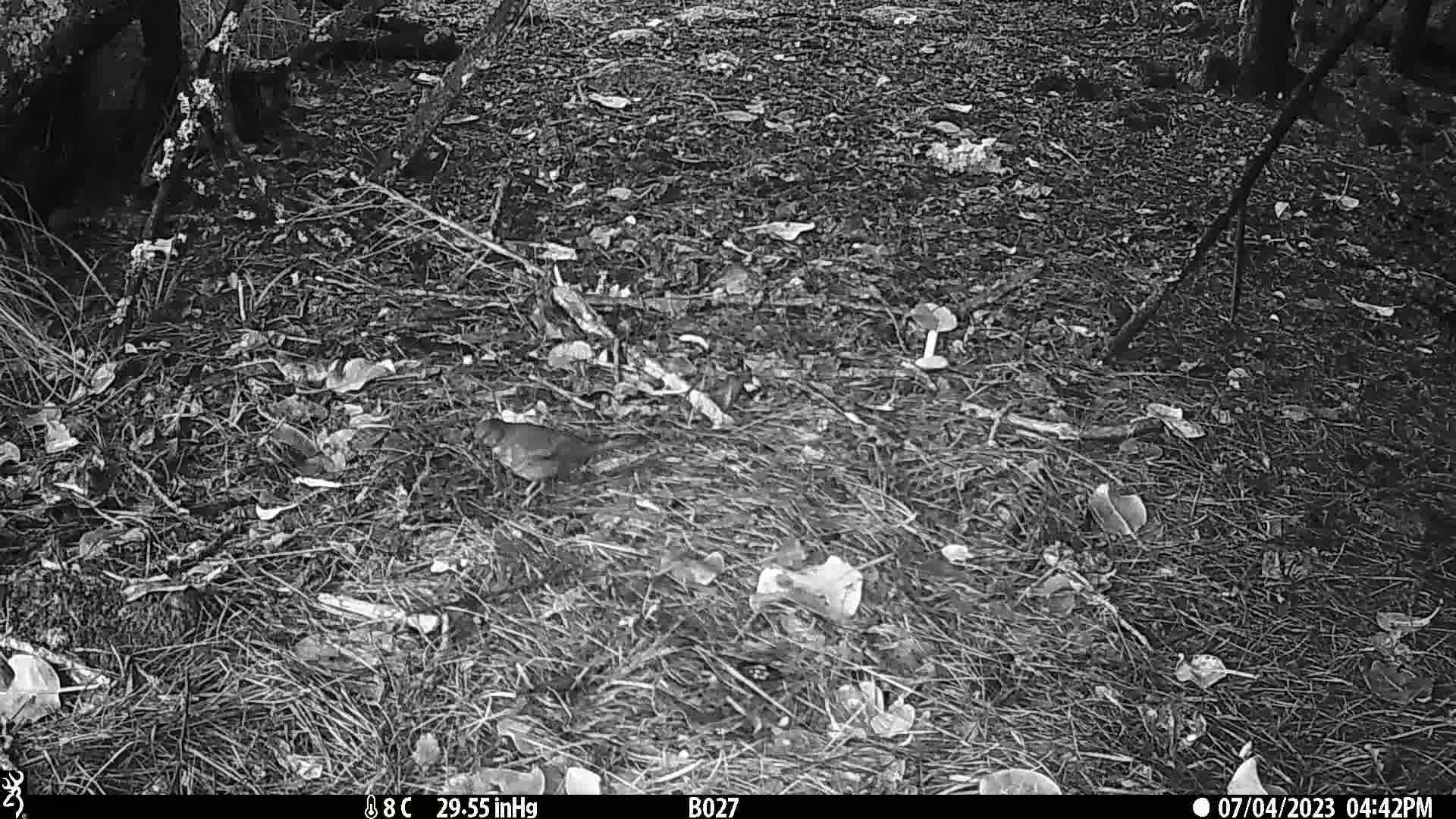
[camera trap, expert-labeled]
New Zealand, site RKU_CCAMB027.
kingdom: Animalia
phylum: Chordata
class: Aves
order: Passeriformes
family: Turdidae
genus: Turdus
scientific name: Turdus merula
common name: eurasian blackbird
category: blackbird